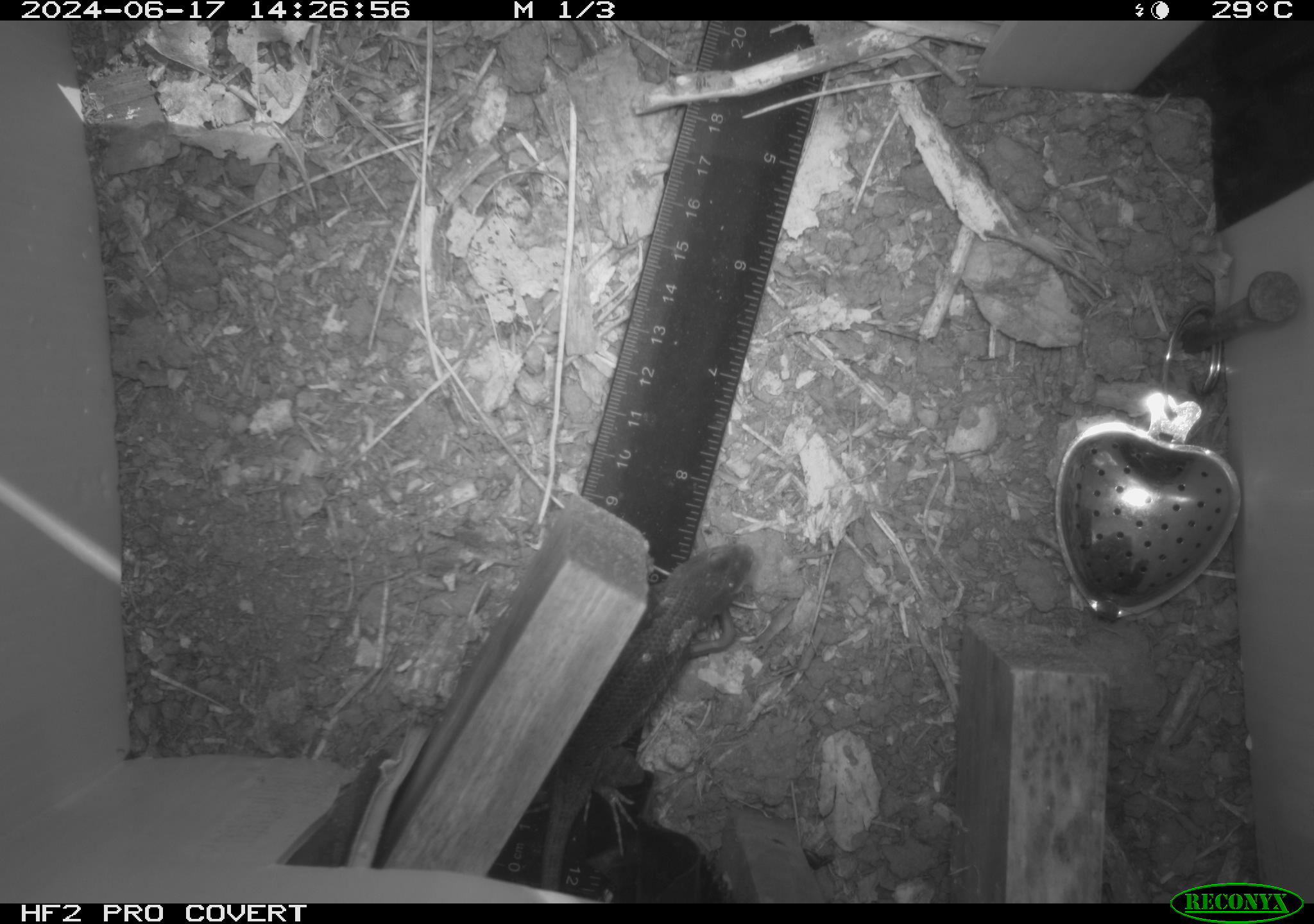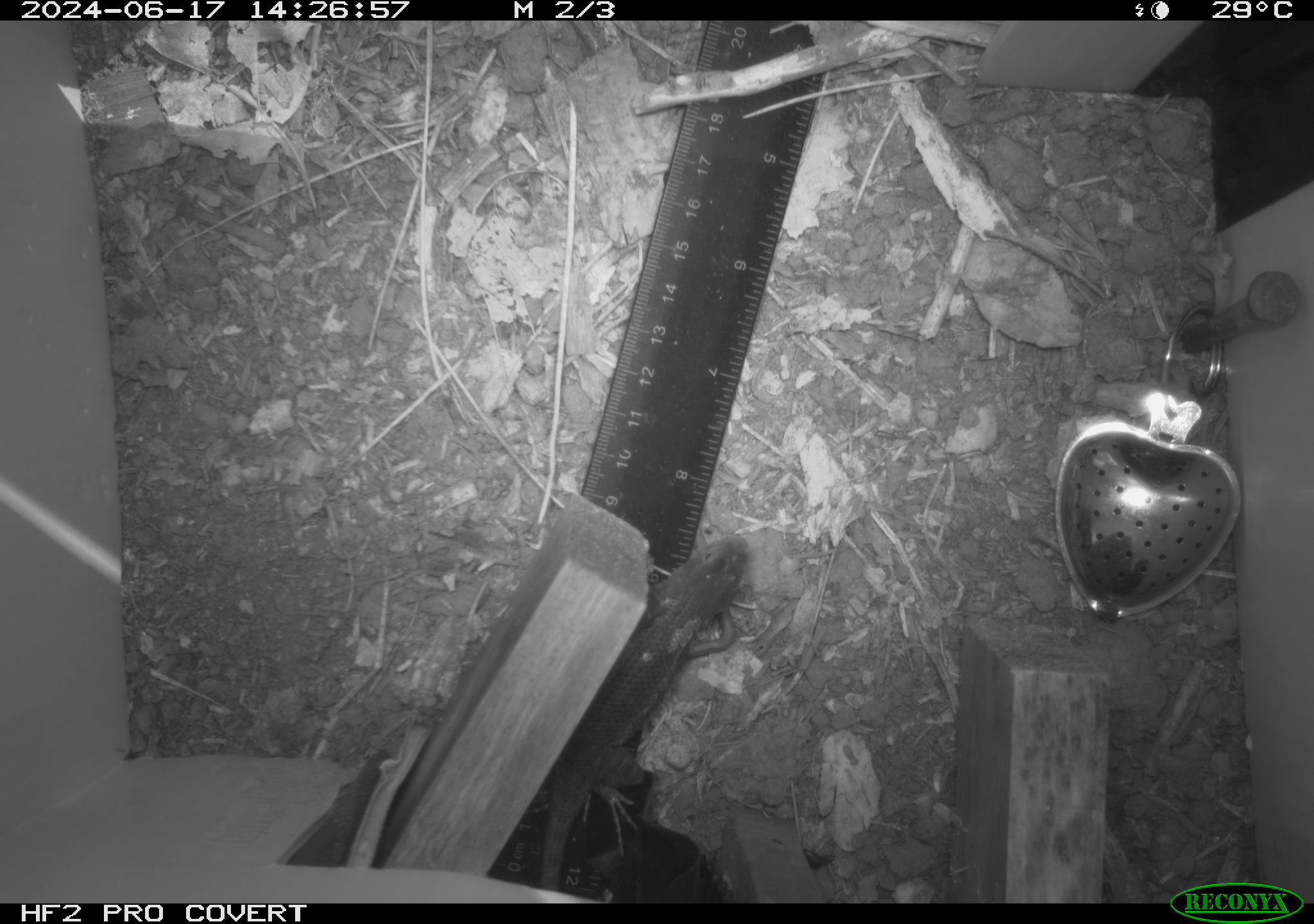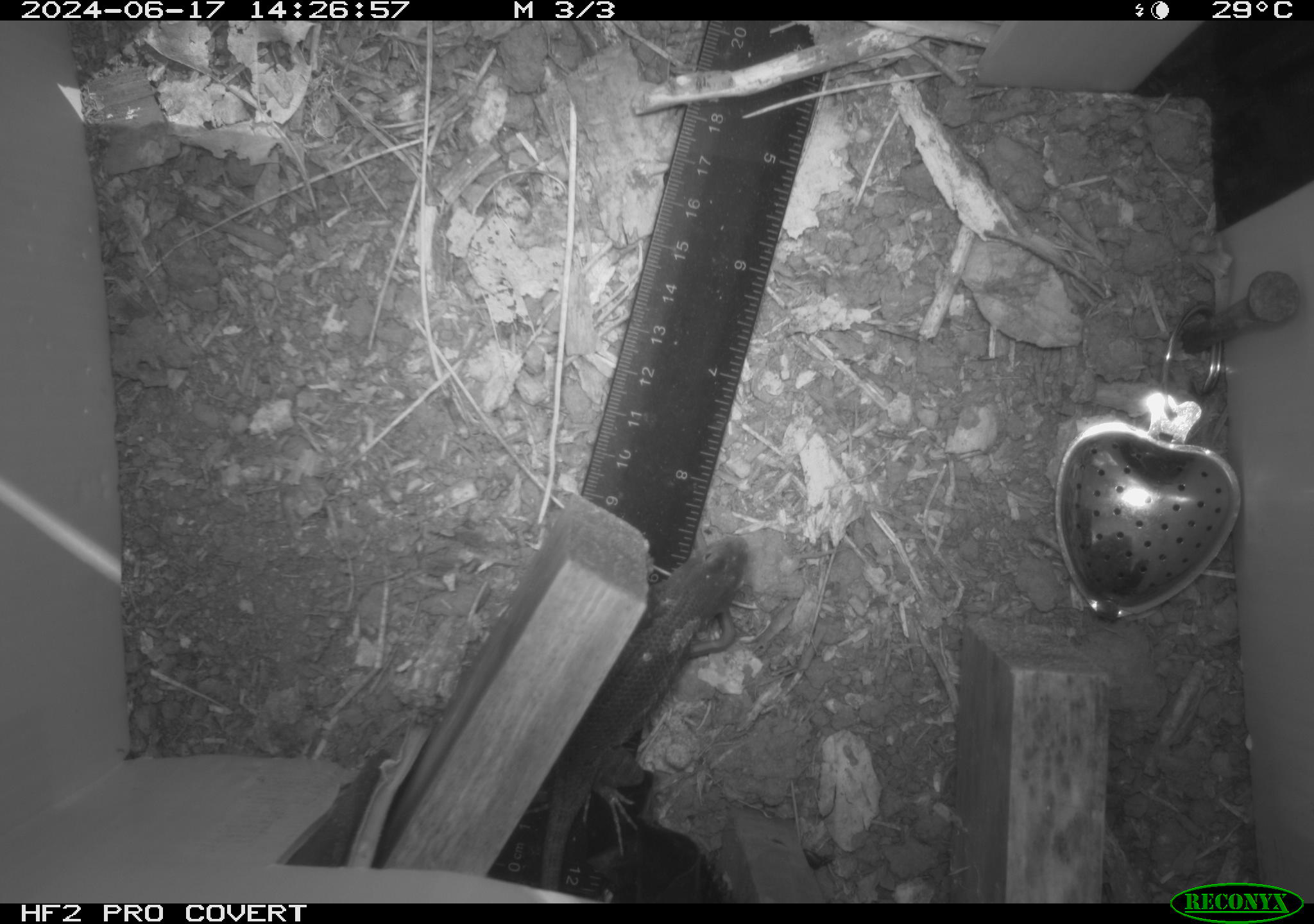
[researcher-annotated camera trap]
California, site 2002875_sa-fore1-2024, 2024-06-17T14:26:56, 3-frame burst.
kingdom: Animalia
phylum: Chordata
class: Reptilia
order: Squamata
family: Phrynosomatidae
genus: Sceloporus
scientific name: Sceloporus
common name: spiny lizards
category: sceloporus species